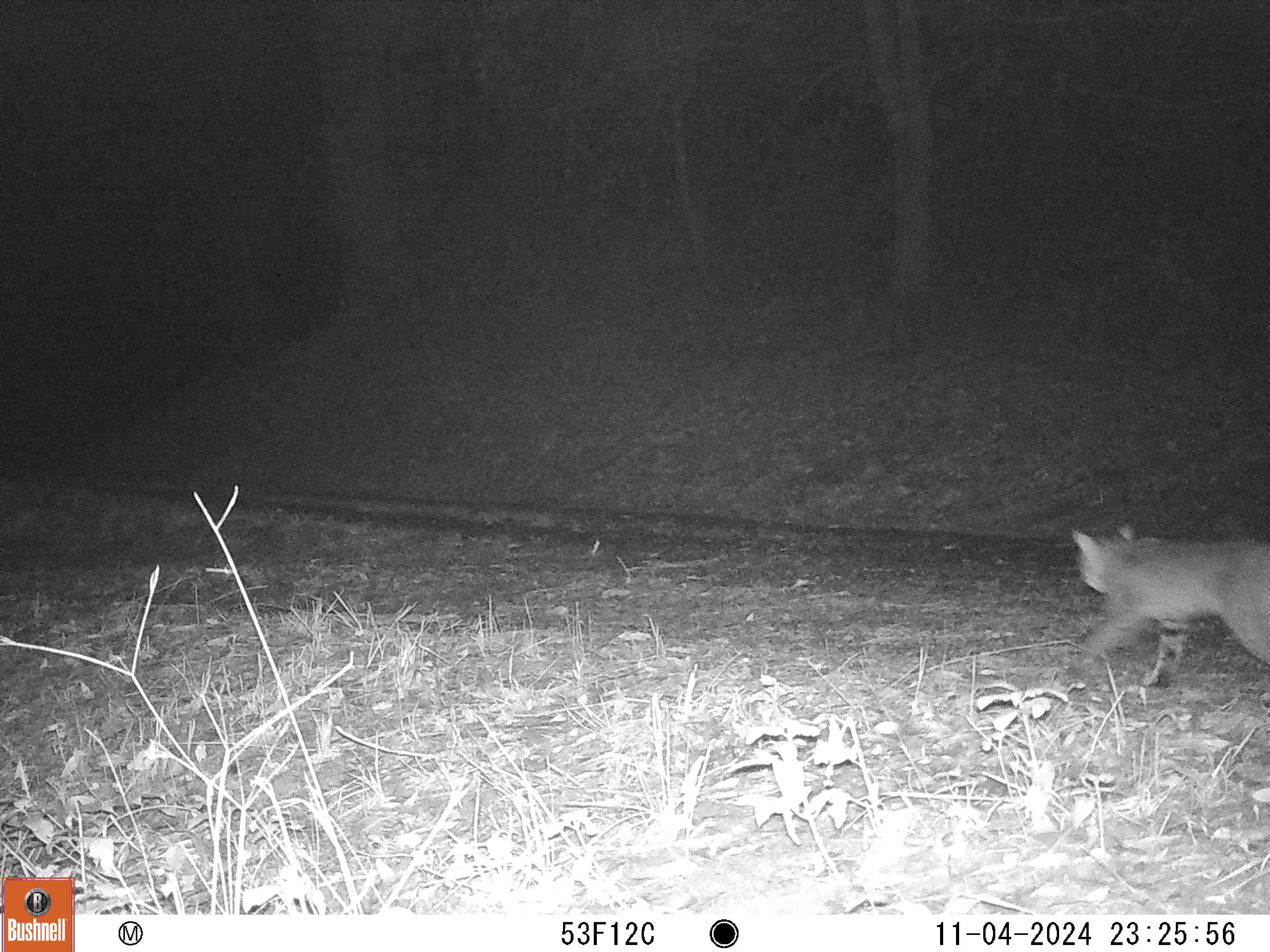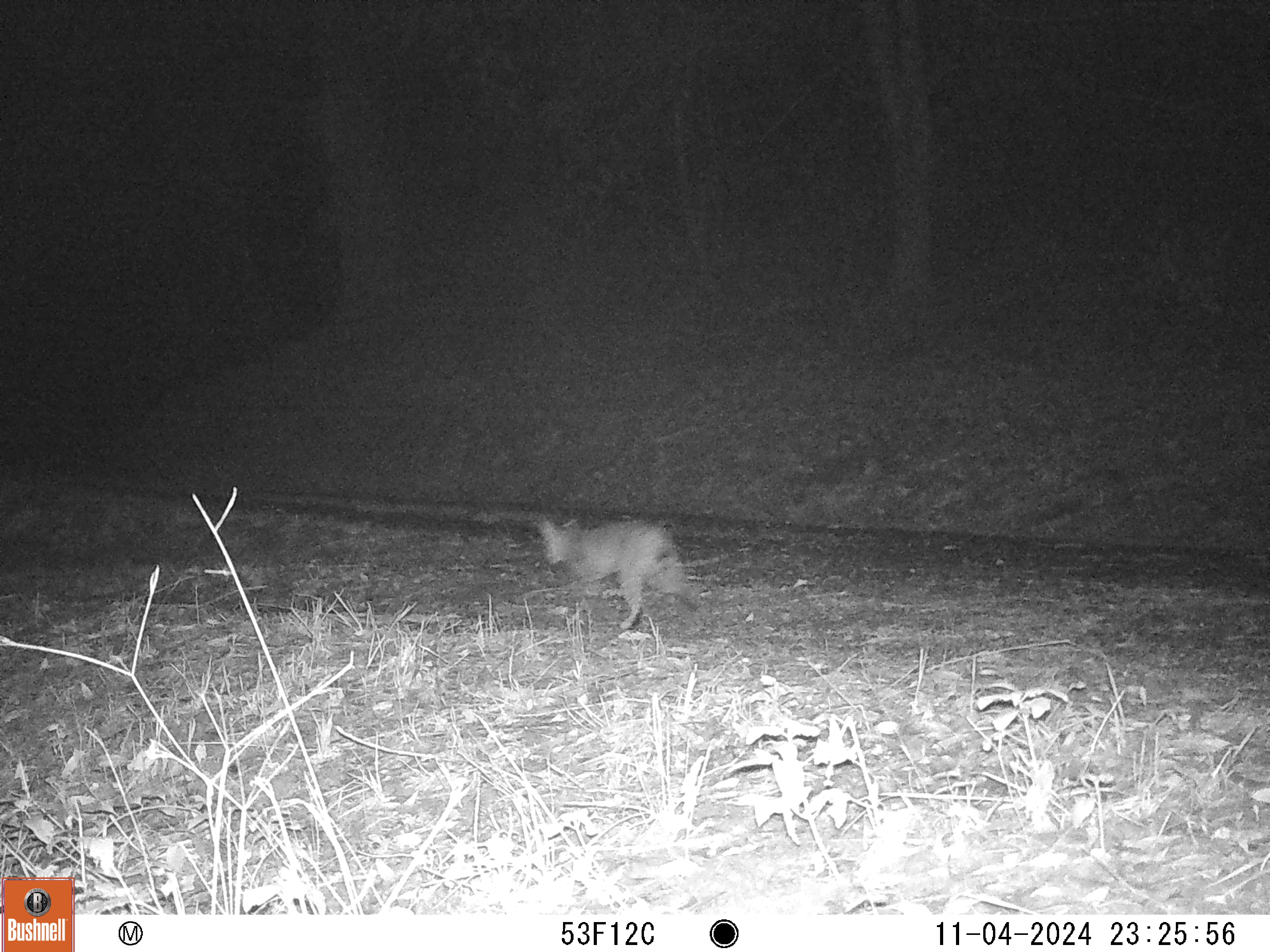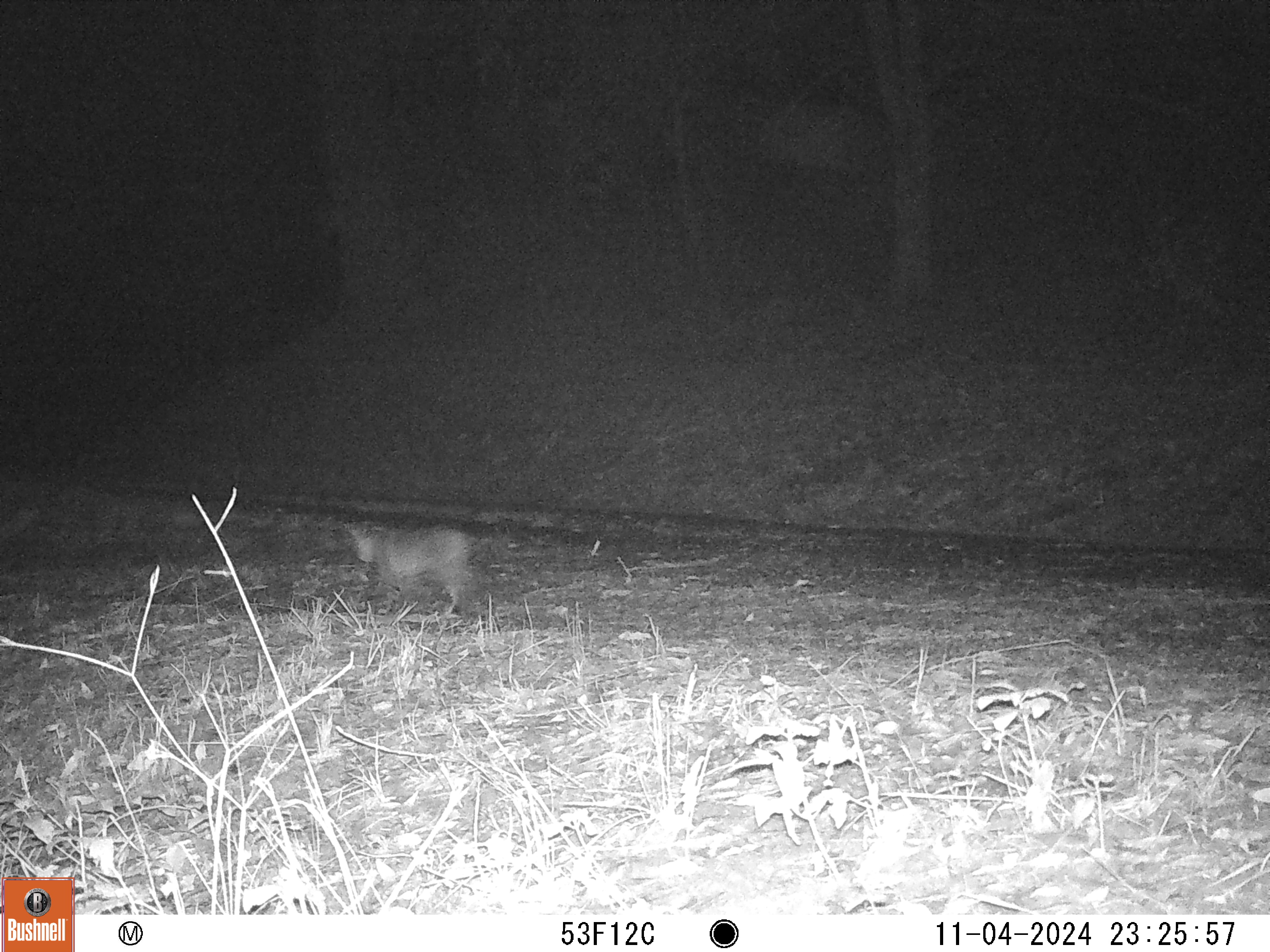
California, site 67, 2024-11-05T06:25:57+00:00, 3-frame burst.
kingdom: Animalia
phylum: Chordata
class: Mammalia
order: Carnivora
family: Felidae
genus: Lynx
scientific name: Lynx rufus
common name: bobcat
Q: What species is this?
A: Bobcat (Lynx rufus).